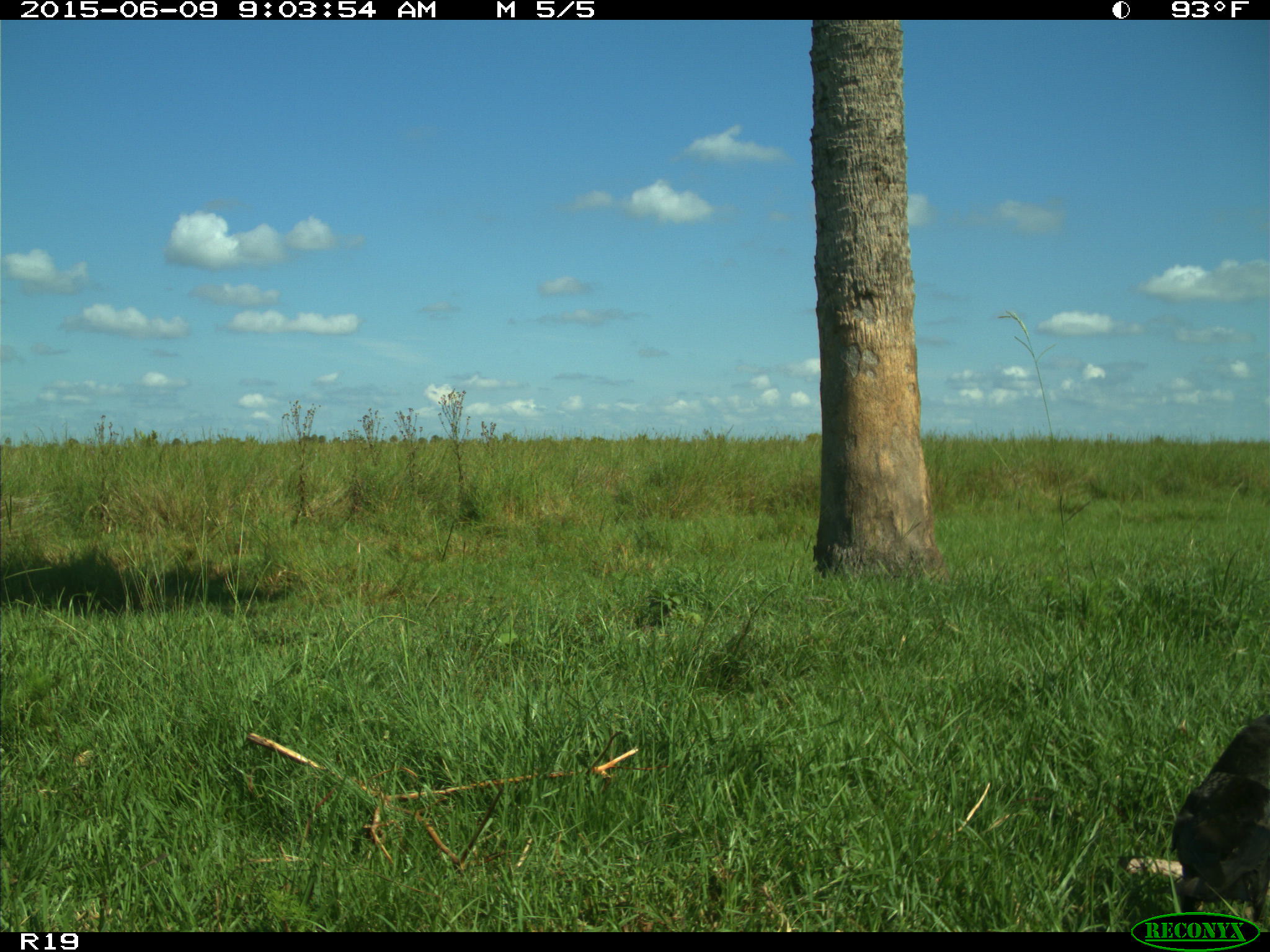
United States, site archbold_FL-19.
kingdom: Animalia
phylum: Chordata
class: Aves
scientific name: Aves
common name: birds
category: unidentified bird